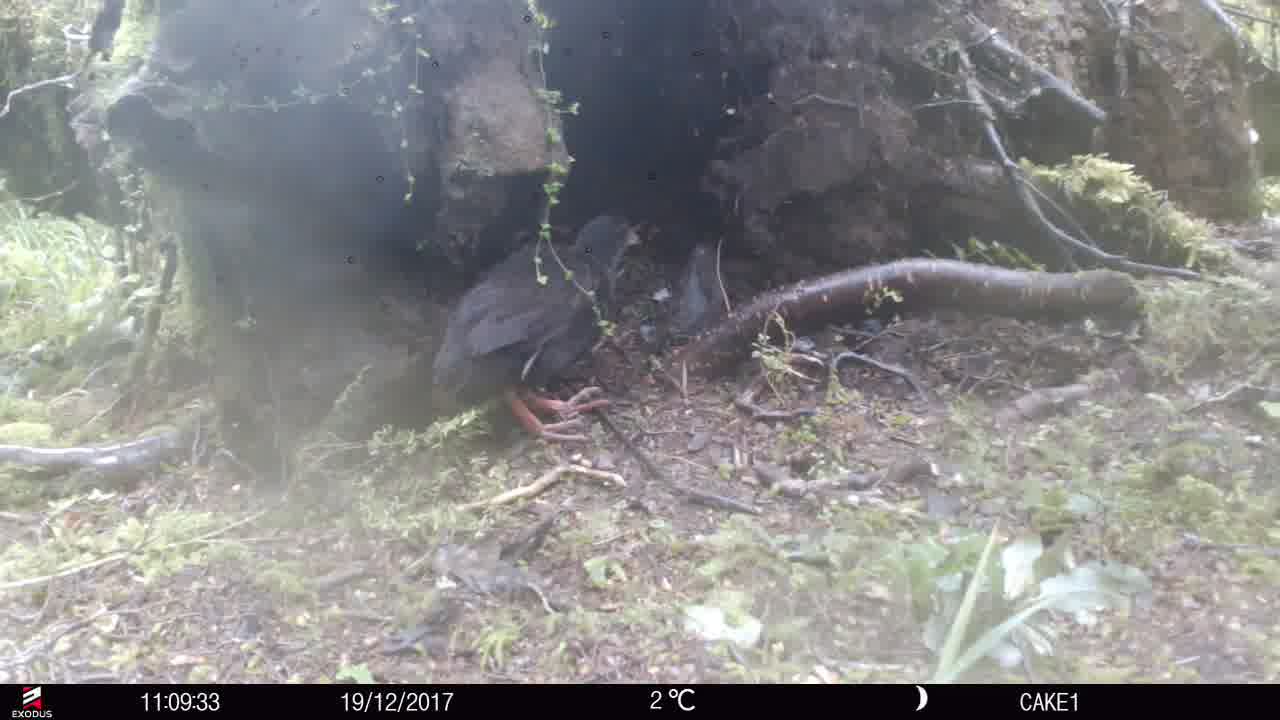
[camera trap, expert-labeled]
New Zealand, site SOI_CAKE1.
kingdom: Animalia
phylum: Chordata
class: Aves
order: Gruiformes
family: Rallidae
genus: Gallirallus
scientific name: Gallirallus australis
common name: weka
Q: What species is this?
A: Weka (Gallirallus australis).